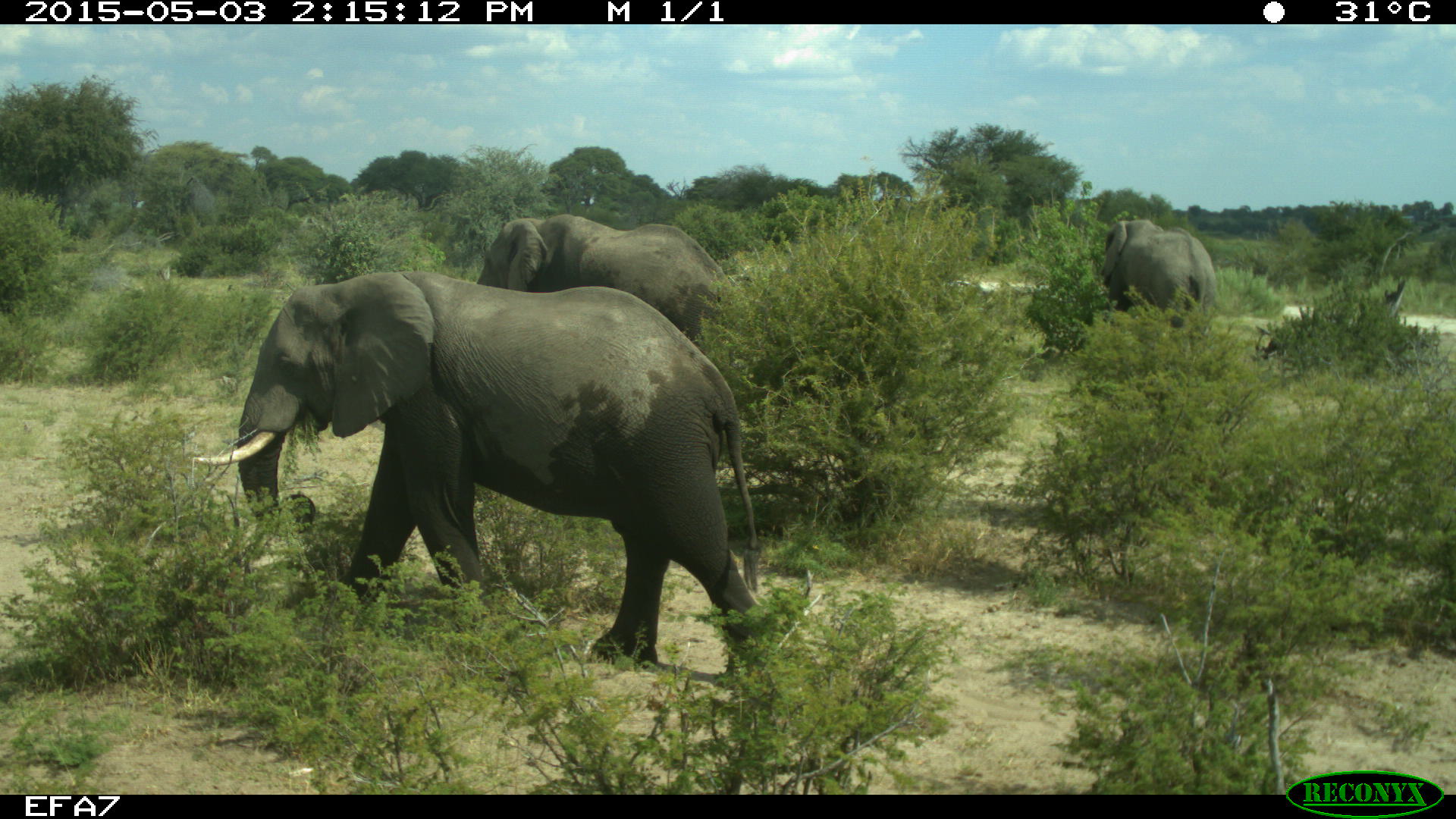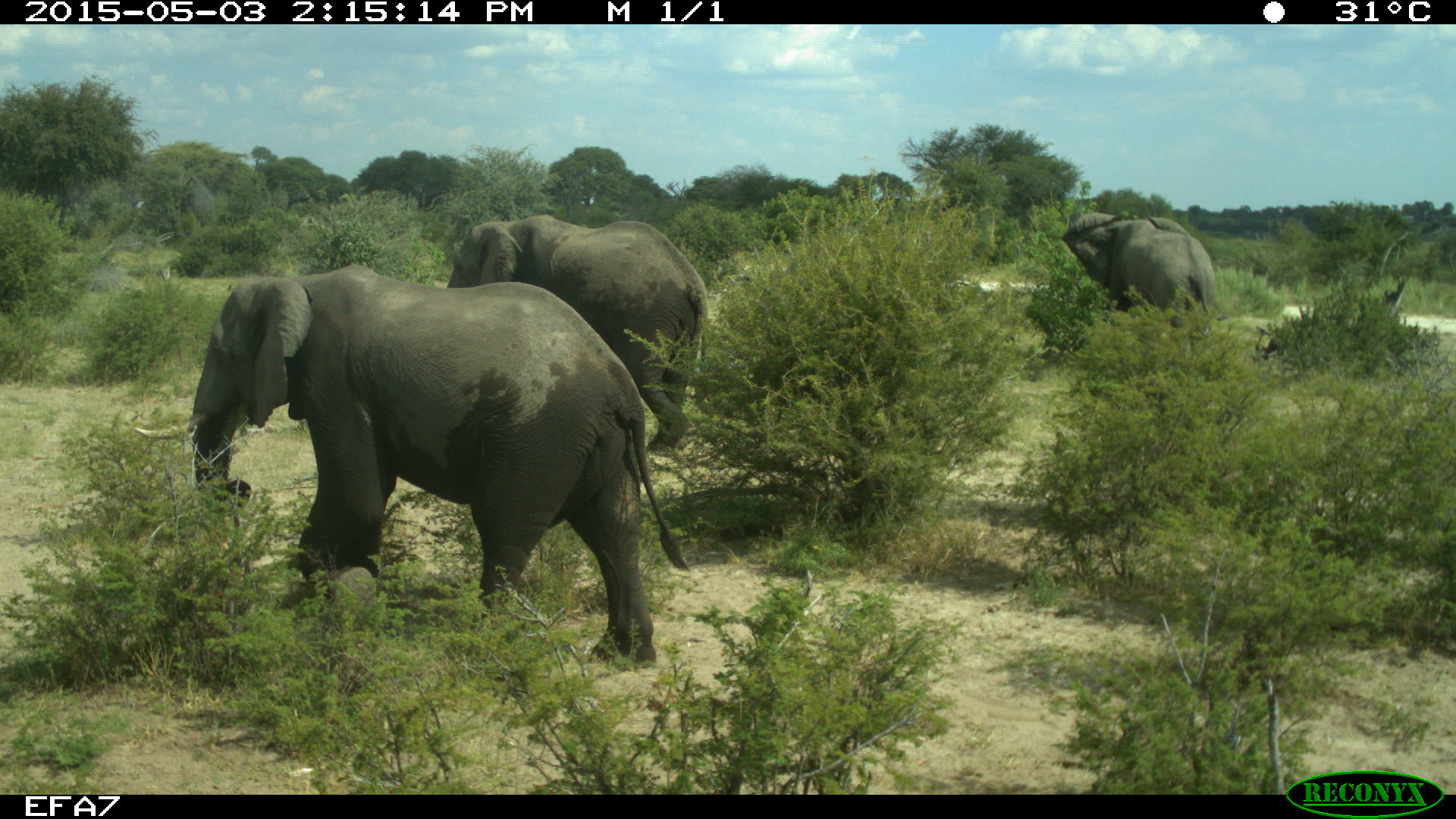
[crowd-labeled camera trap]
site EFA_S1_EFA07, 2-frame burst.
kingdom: Animalia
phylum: Chordata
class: Mammalia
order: Proboscidea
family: Elephantidae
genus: Loxodonta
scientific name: Loxodonta africana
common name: african bush elephant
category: elephant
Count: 3.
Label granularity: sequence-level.